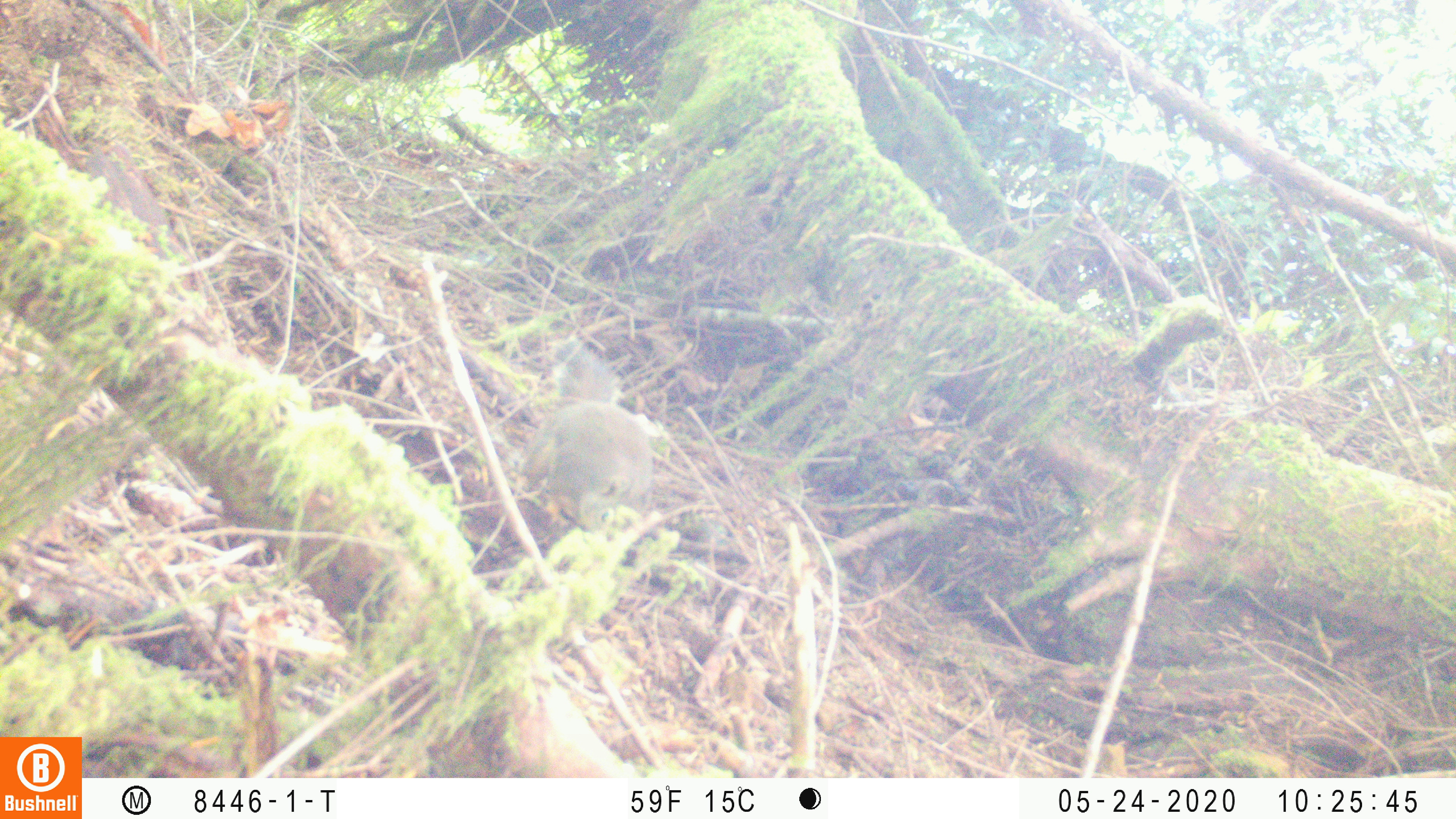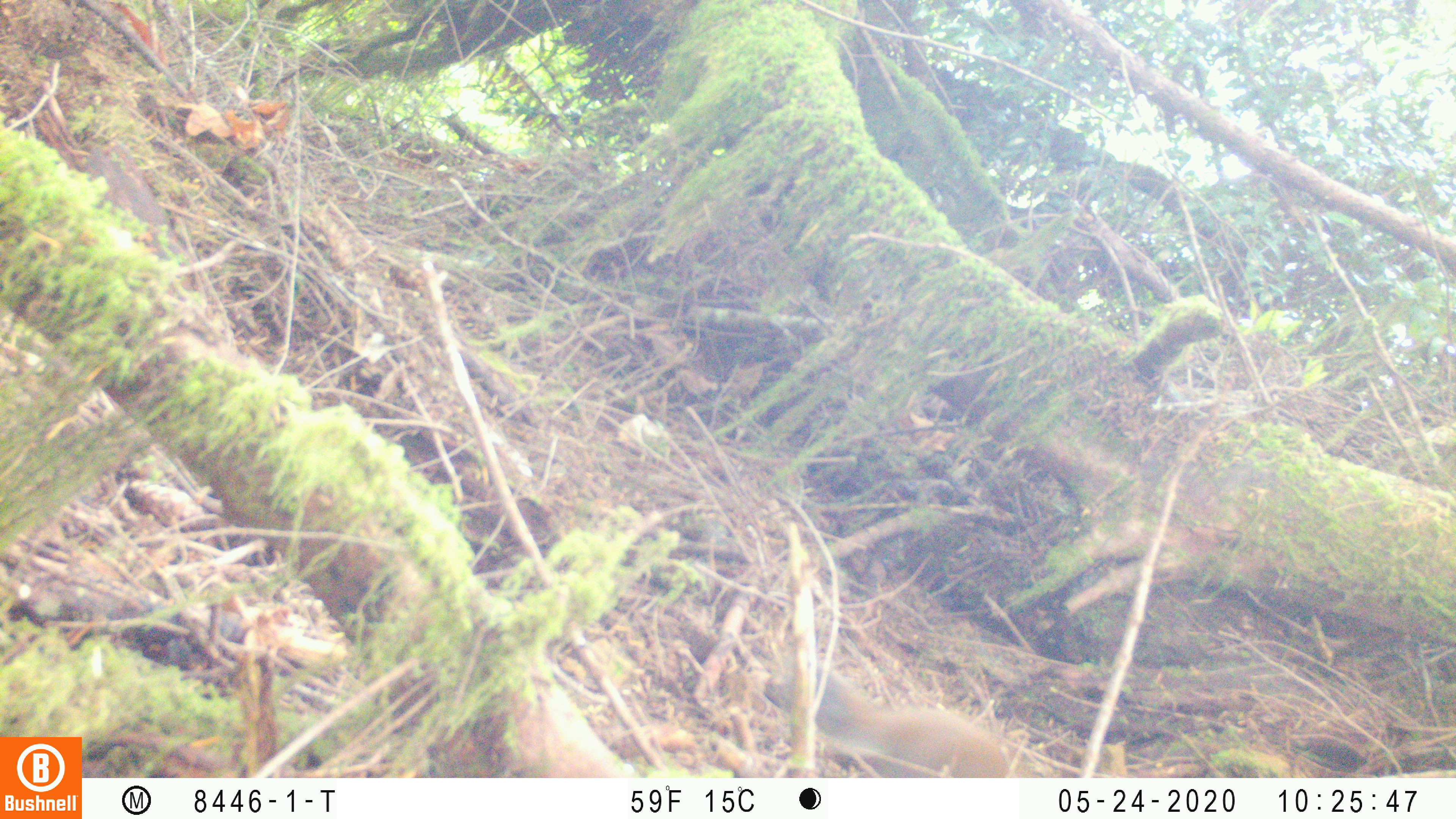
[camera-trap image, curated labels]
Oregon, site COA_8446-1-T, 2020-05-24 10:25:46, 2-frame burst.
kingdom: Animalia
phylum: Chordata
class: Mammalia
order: Rodentia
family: Sciuridae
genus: Tamiasciurus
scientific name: Tamiasciurus douglasii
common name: douglas squirrel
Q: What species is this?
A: Douglas squirrel (Tamiasciurus douglasii).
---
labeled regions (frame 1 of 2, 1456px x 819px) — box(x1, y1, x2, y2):
douglas squirrel: box(514, 344, 662, 541)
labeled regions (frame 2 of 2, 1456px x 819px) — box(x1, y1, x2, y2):
douglas squirrel: box(794, 662, 1003, 775)